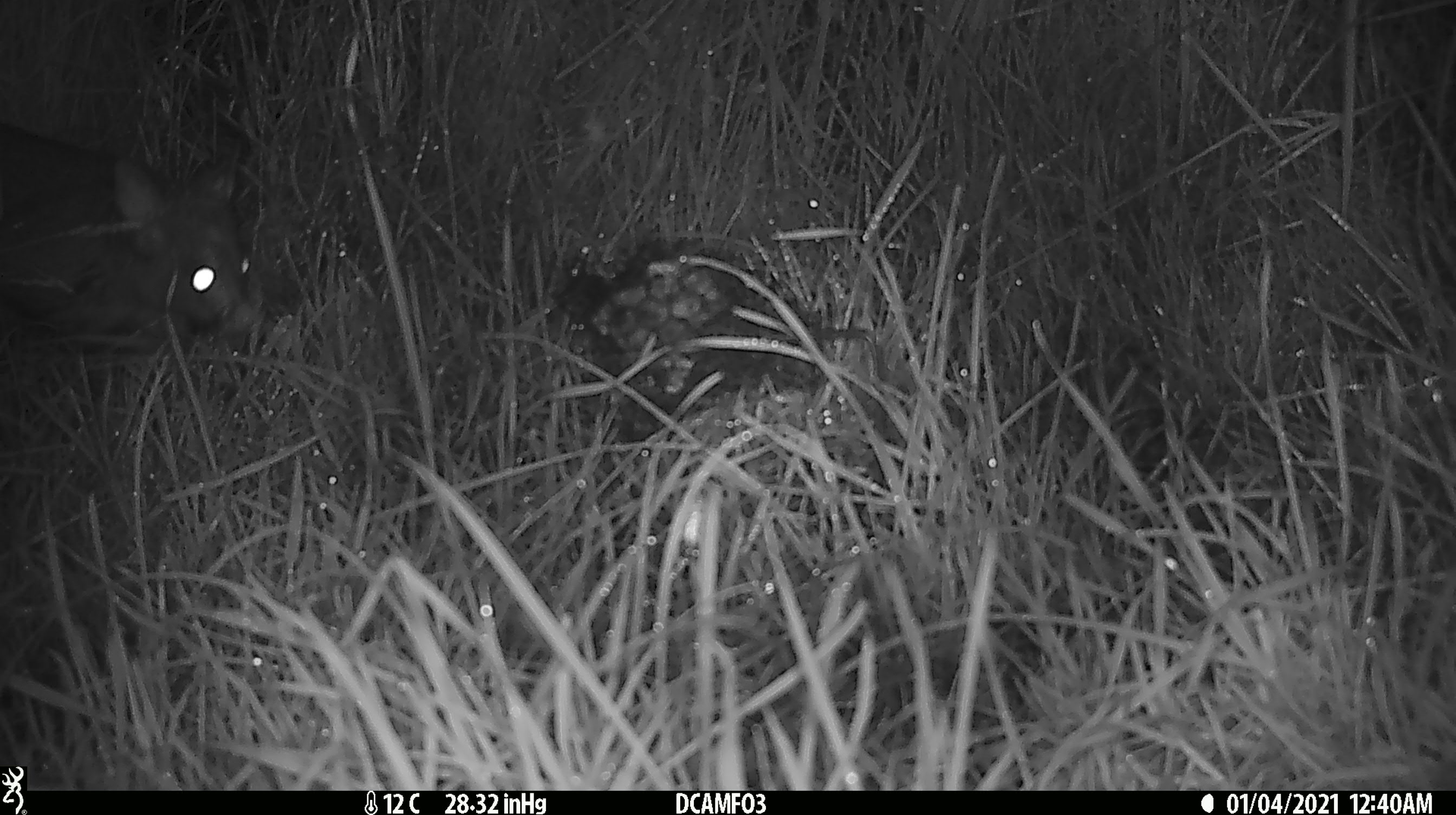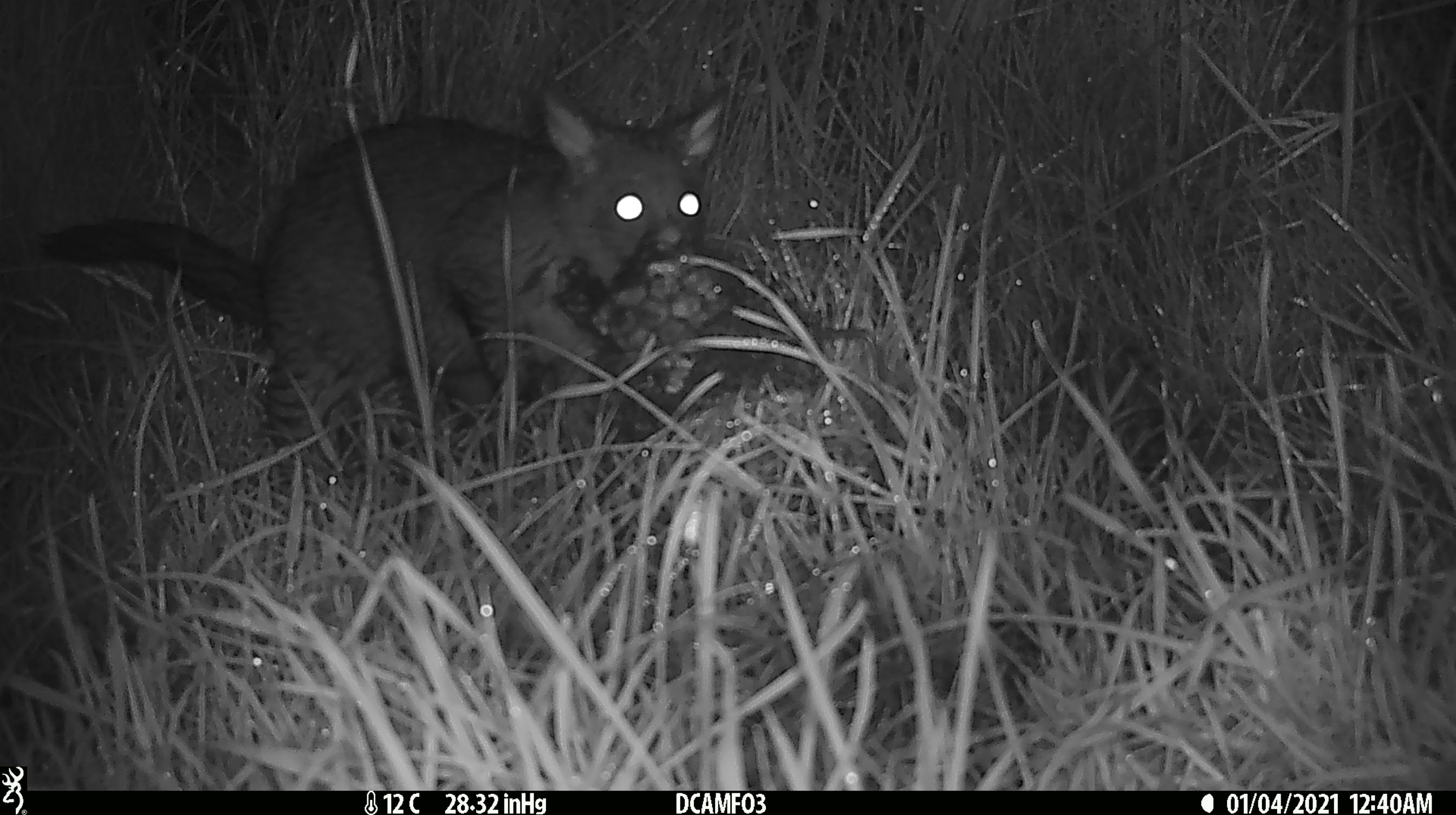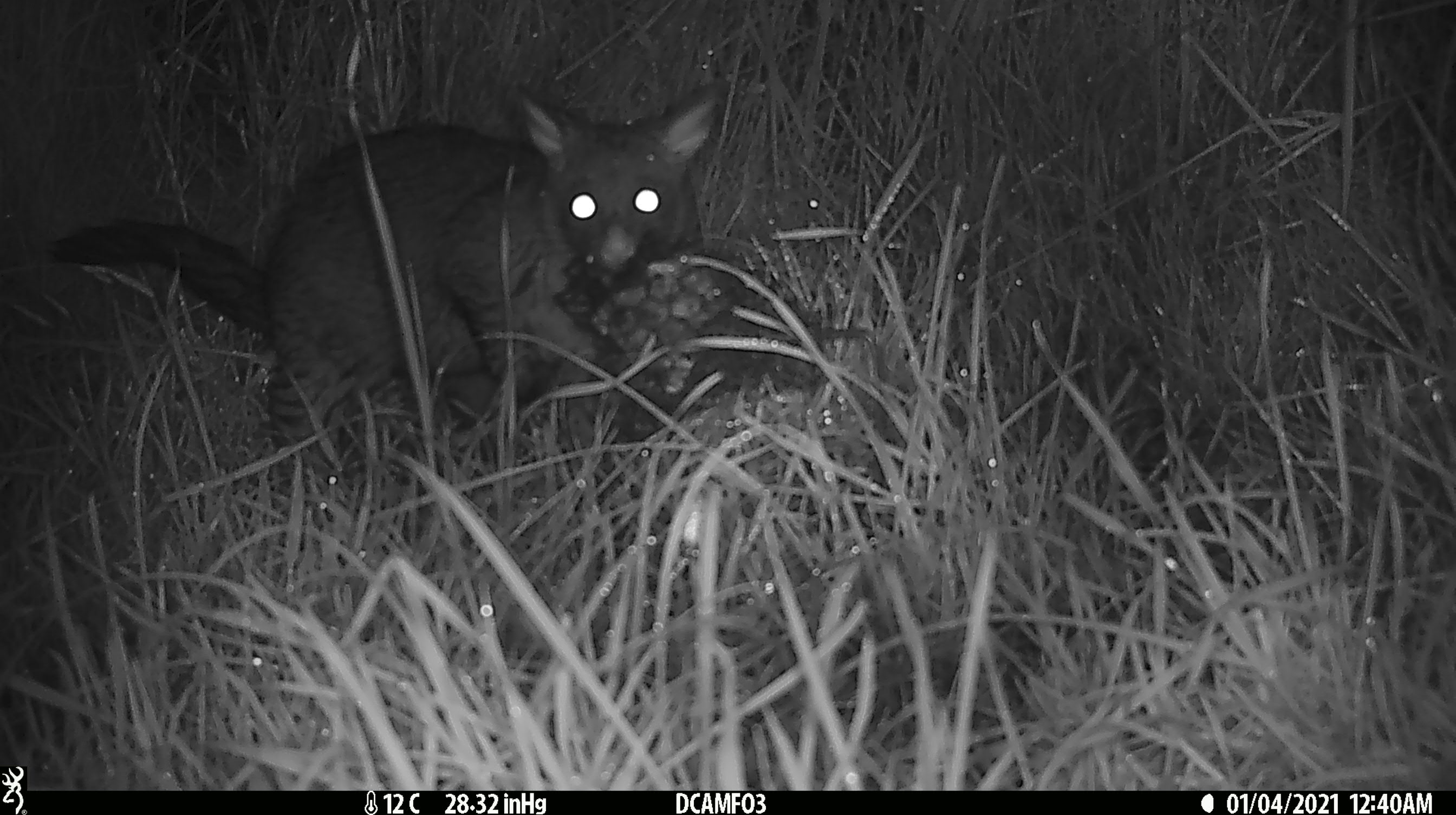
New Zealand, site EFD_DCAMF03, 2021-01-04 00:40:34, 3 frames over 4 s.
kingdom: Animalia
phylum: Chordata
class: Mammalia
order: Diprotodontia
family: Phalangeridae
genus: Trichosurus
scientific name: Trichosurus vulpecula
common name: common brushtail possum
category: possum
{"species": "possum (common brushtail possum) (Trichosurus vulpecula)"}